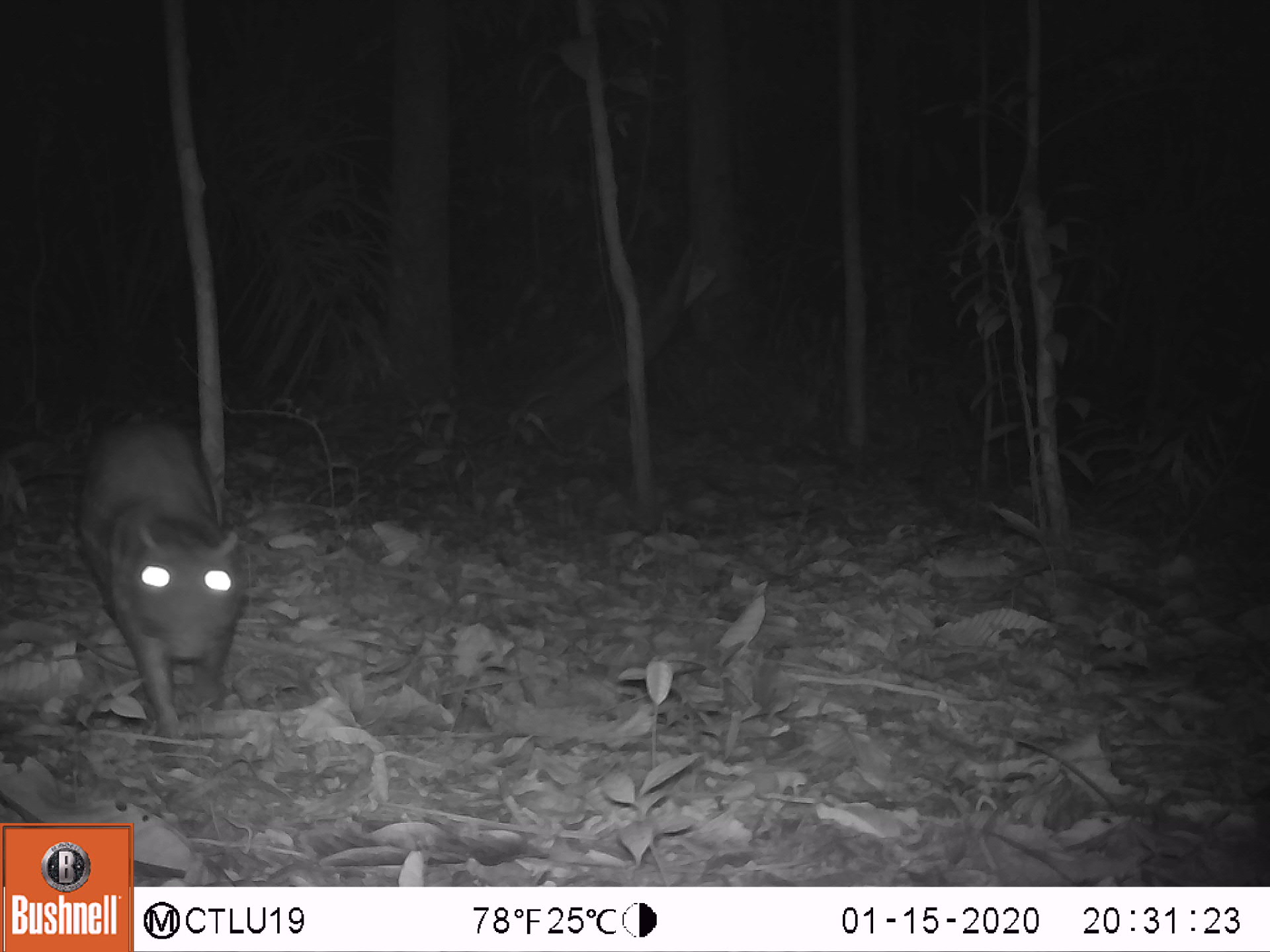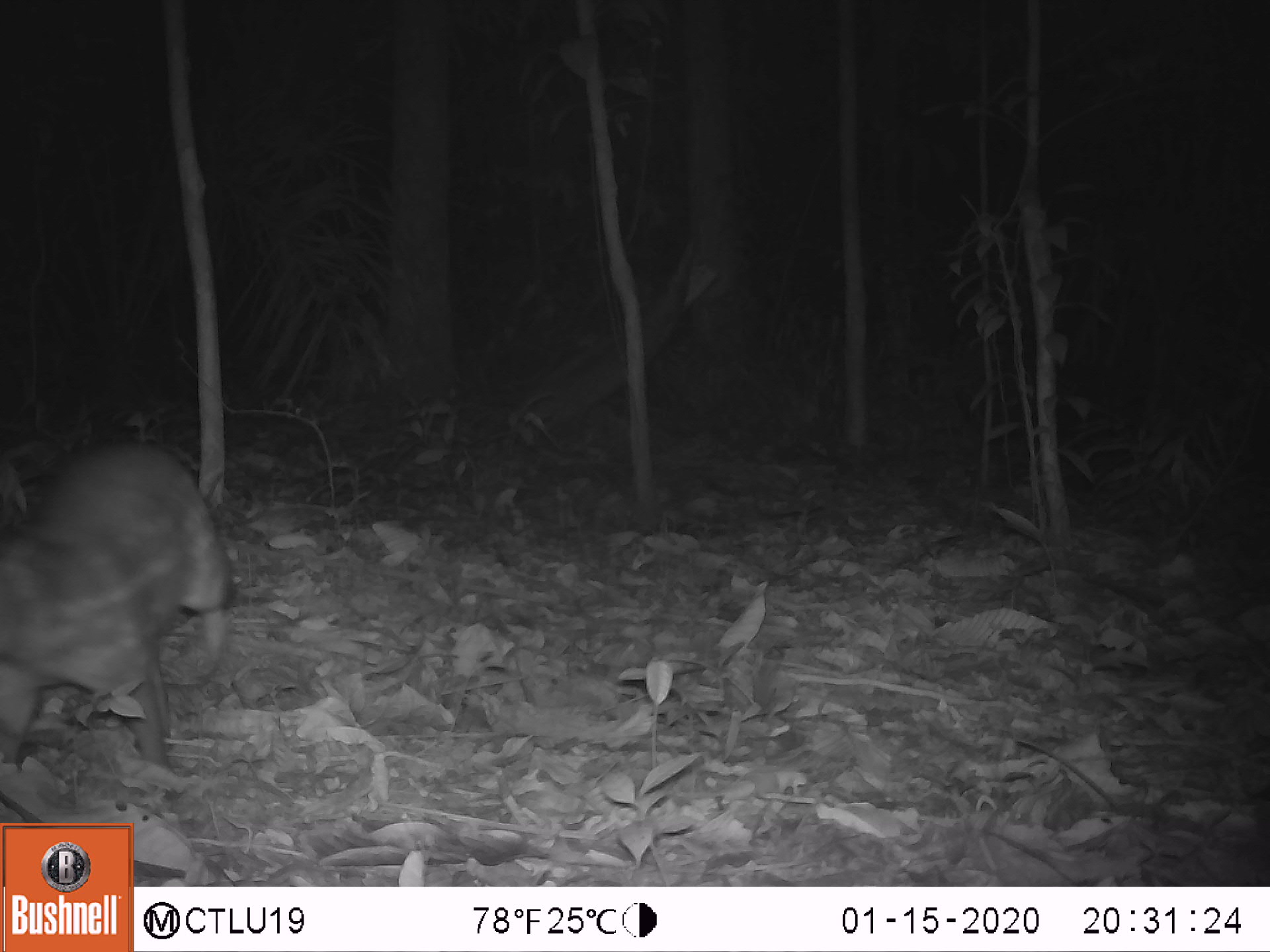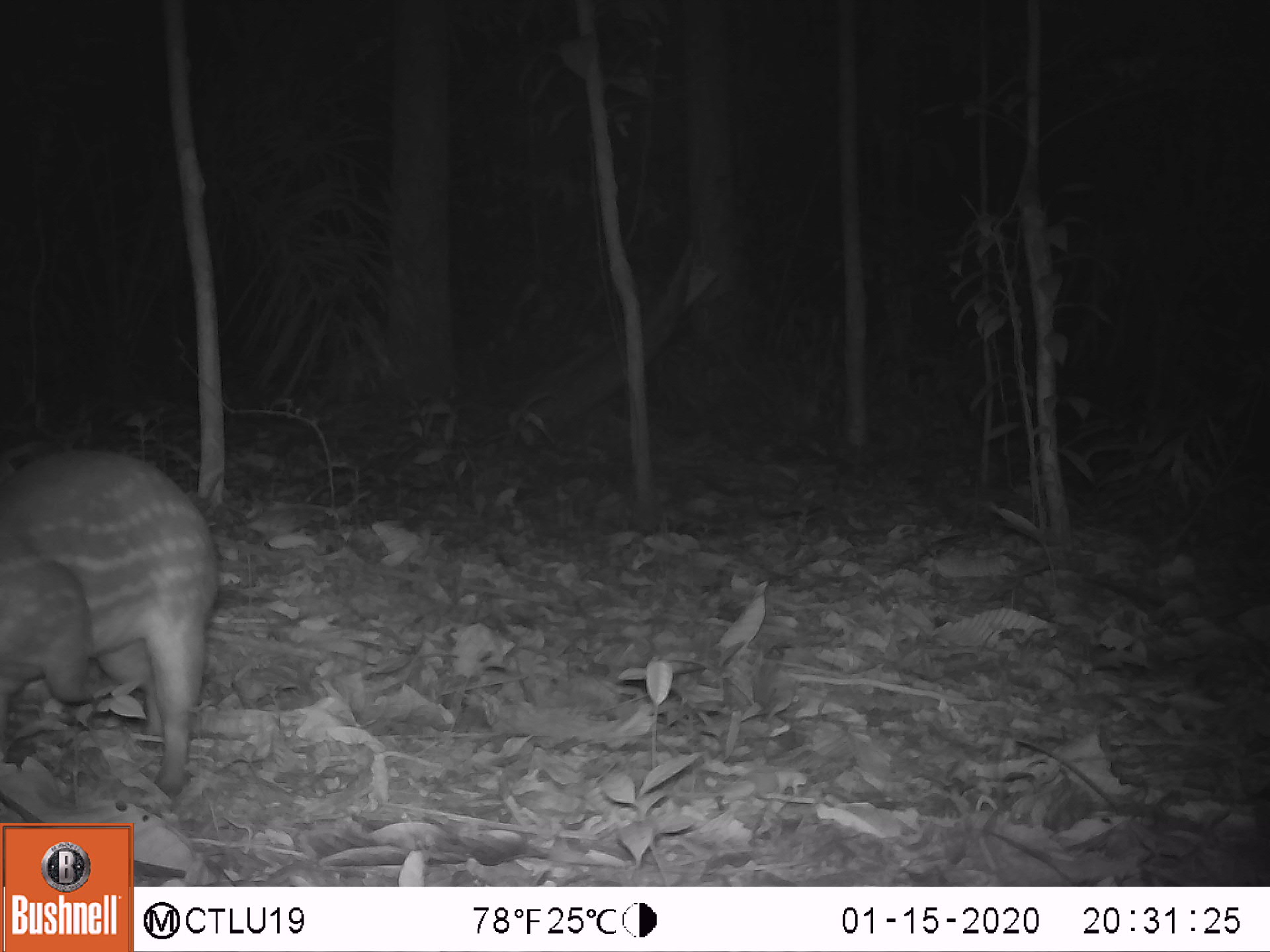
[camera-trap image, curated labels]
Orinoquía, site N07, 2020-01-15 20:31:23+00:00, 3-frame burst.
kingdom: Animalia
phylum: Chordata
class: Mammalia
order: Rodentia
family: Cuniculidae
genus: Cuniculus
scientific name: Cuniculus paca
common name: spotted paca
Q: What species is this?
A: Spotted paca (Cuniculus paca).